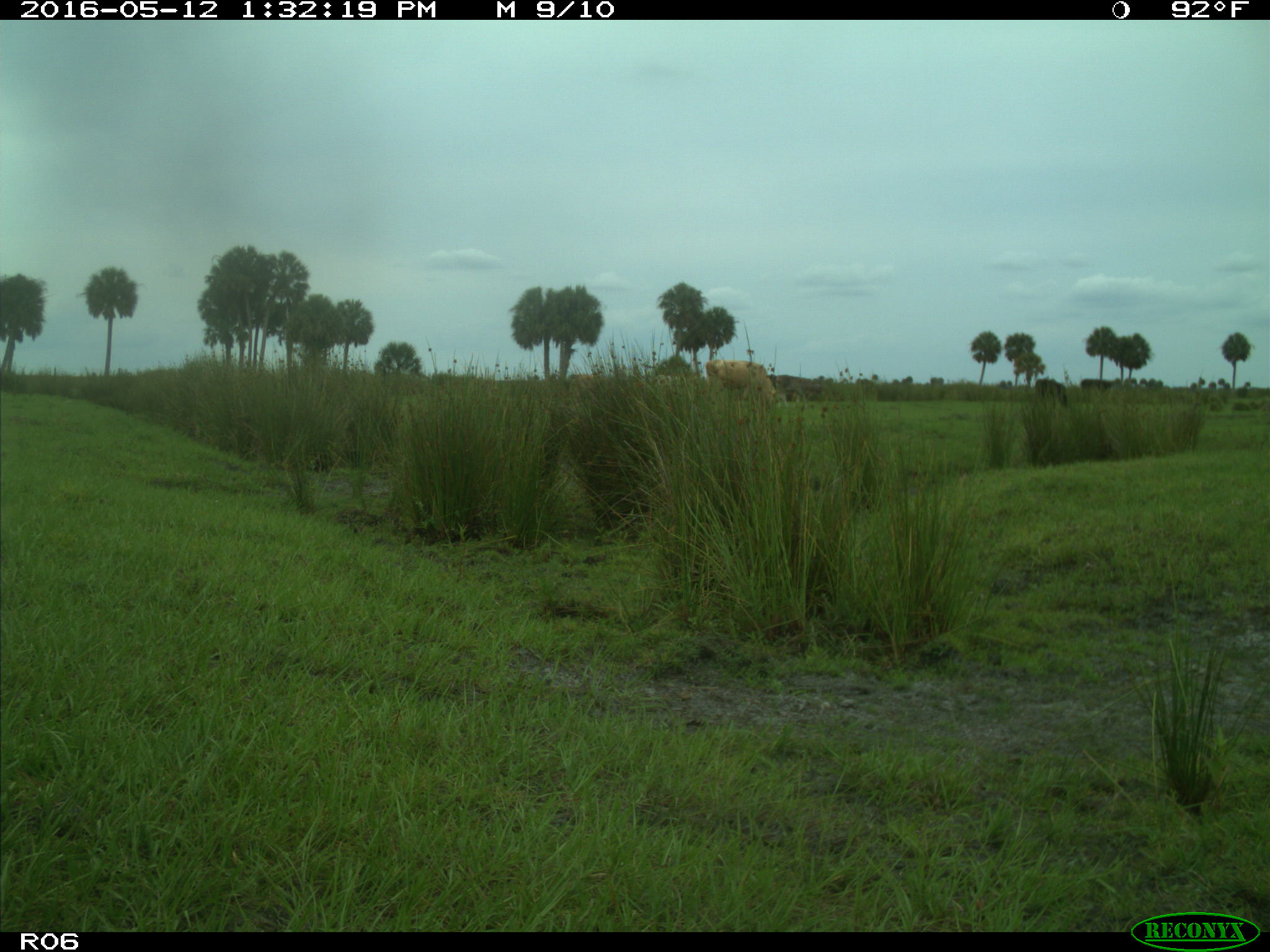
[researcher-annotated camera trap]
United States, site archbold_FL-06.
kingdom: Animalia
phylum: Chordata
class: Mammalia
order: Artiodactyla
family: Bovidae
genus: Bos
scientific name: Bos taurus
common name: domestic cow